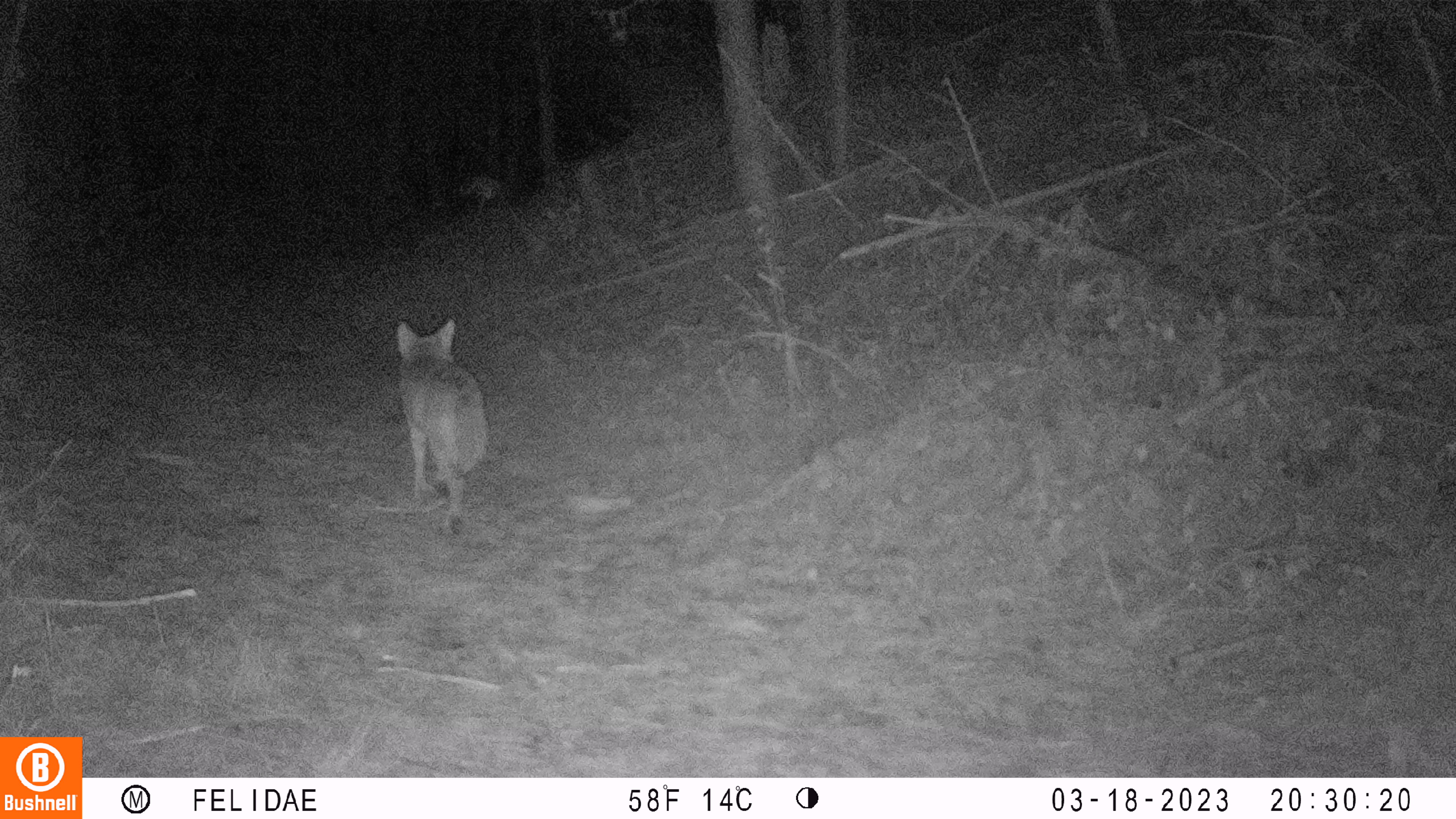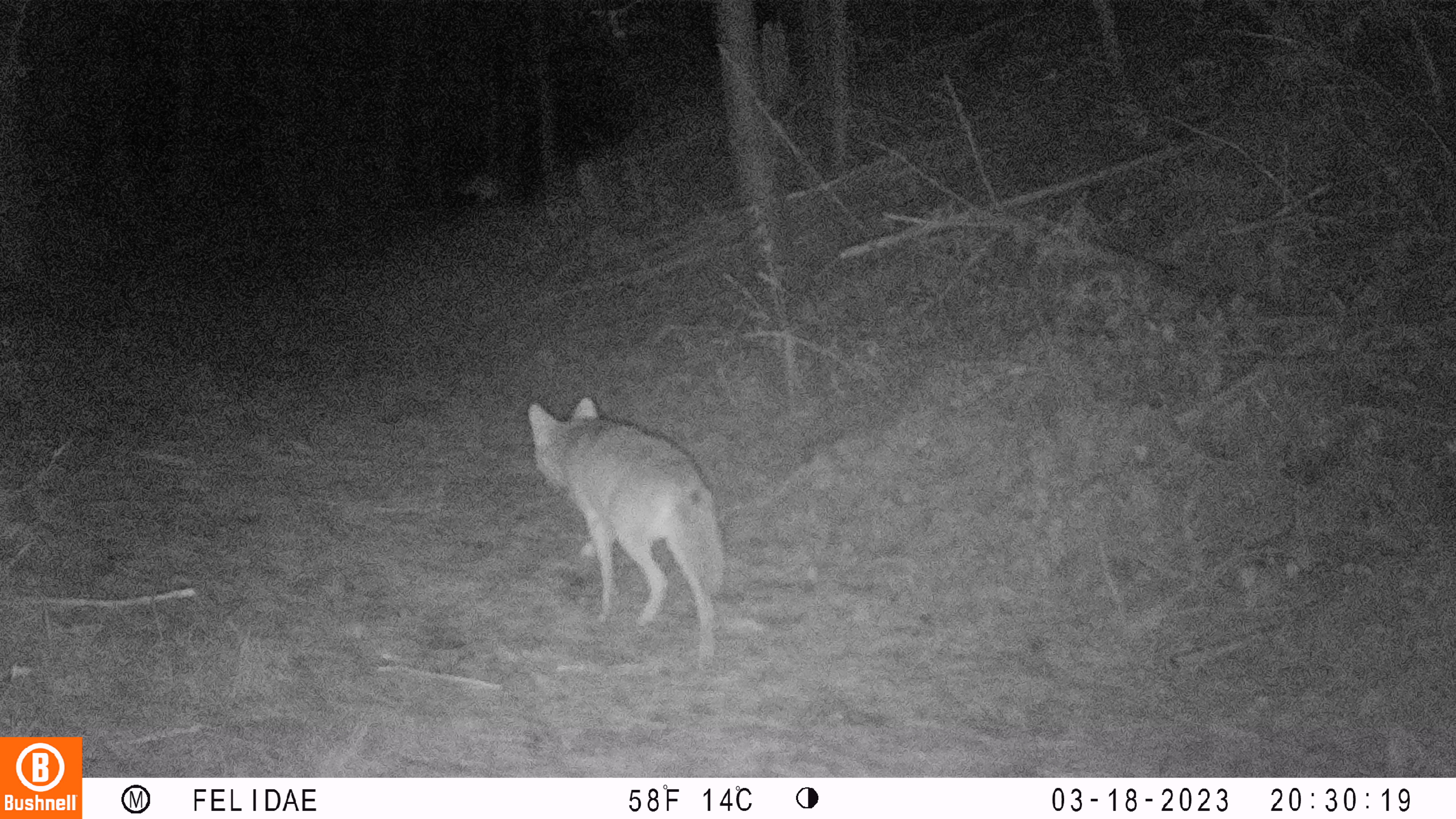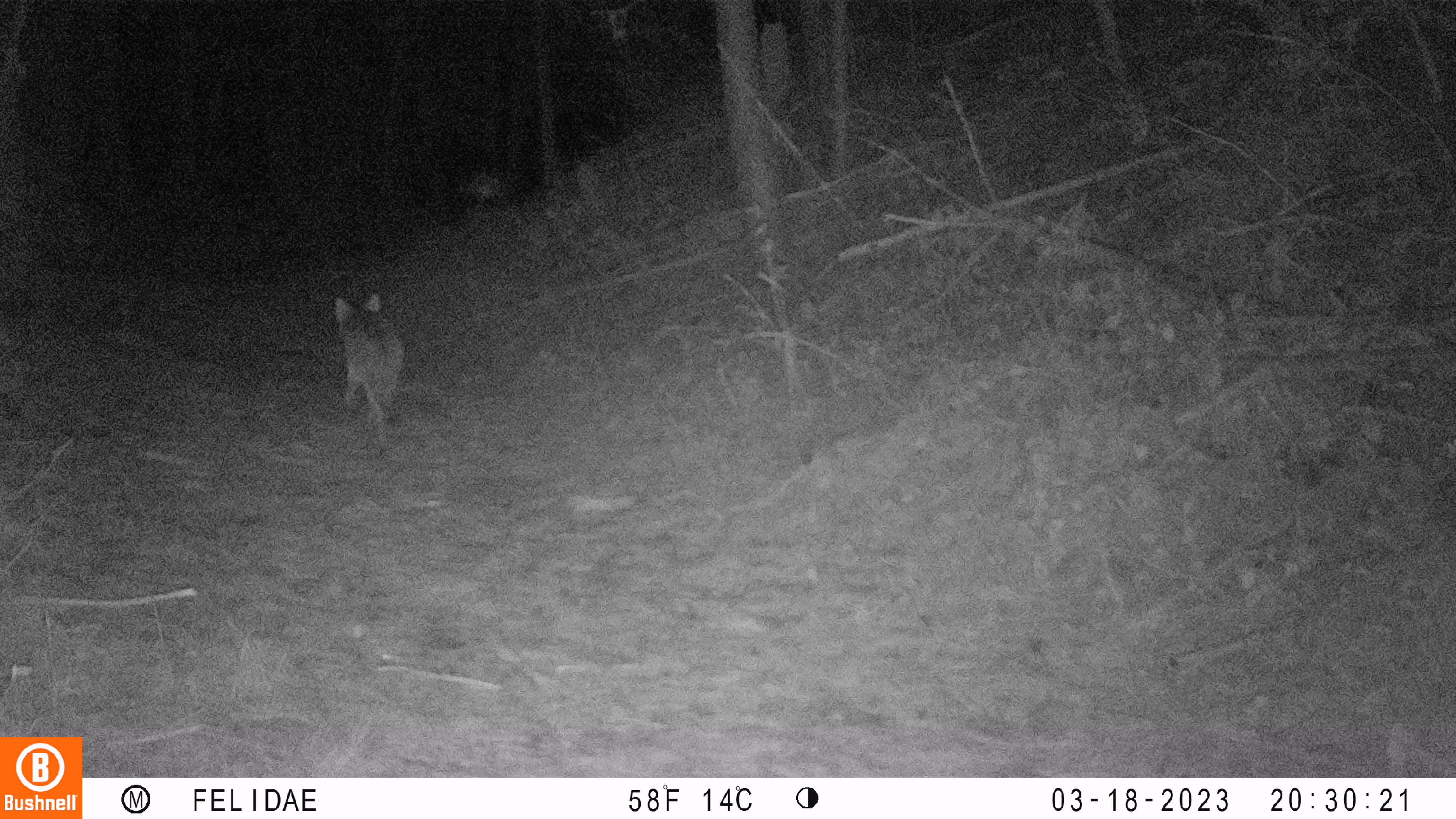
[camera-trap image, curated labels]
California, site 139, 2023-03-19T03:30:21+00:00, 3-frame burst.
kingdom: Animalia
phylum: Chordata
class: Mammalia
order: Carnivora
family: Canidae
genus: Canis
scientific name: Canis latrans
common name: coyote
Coyote (Canis latrans).